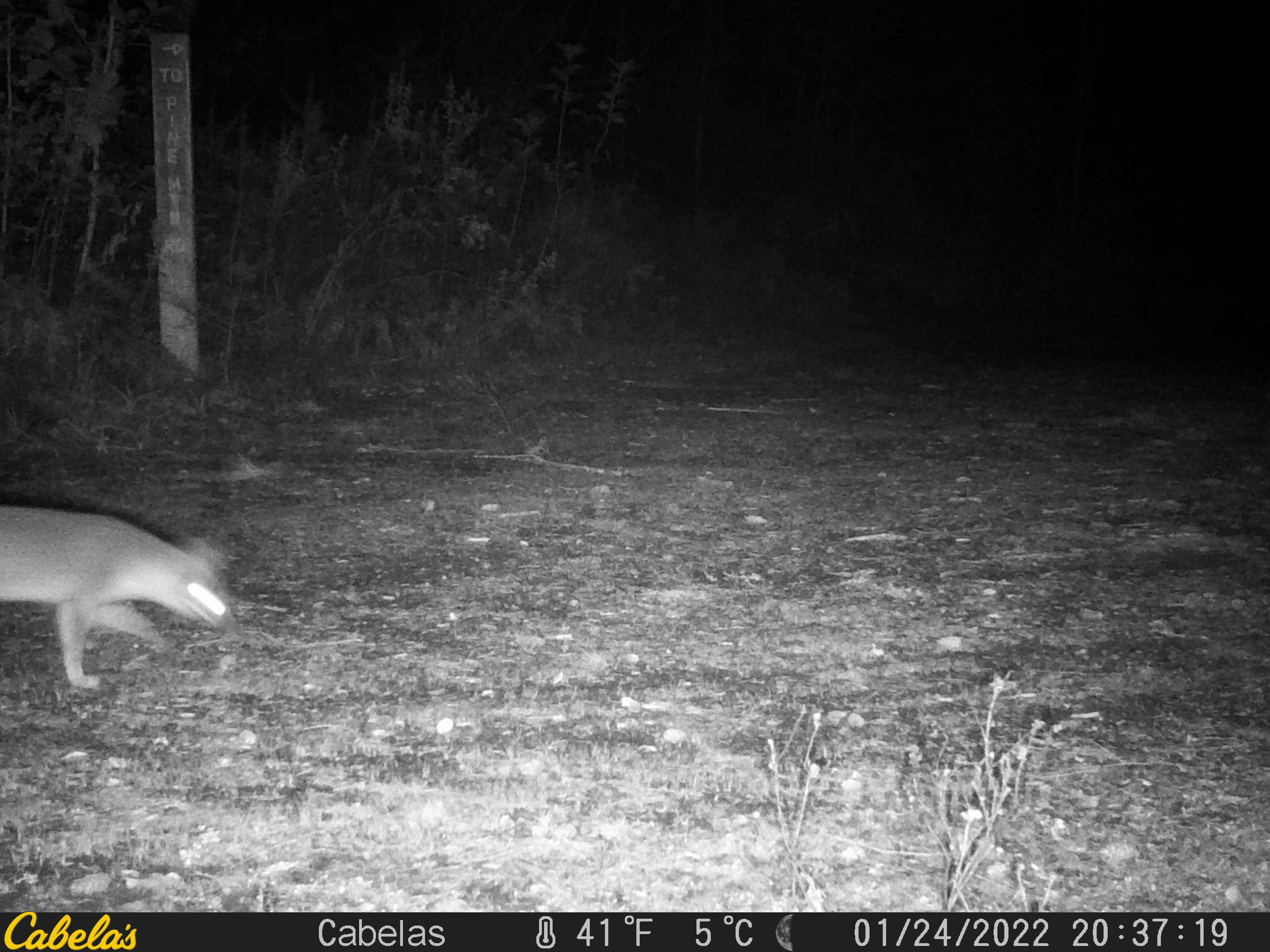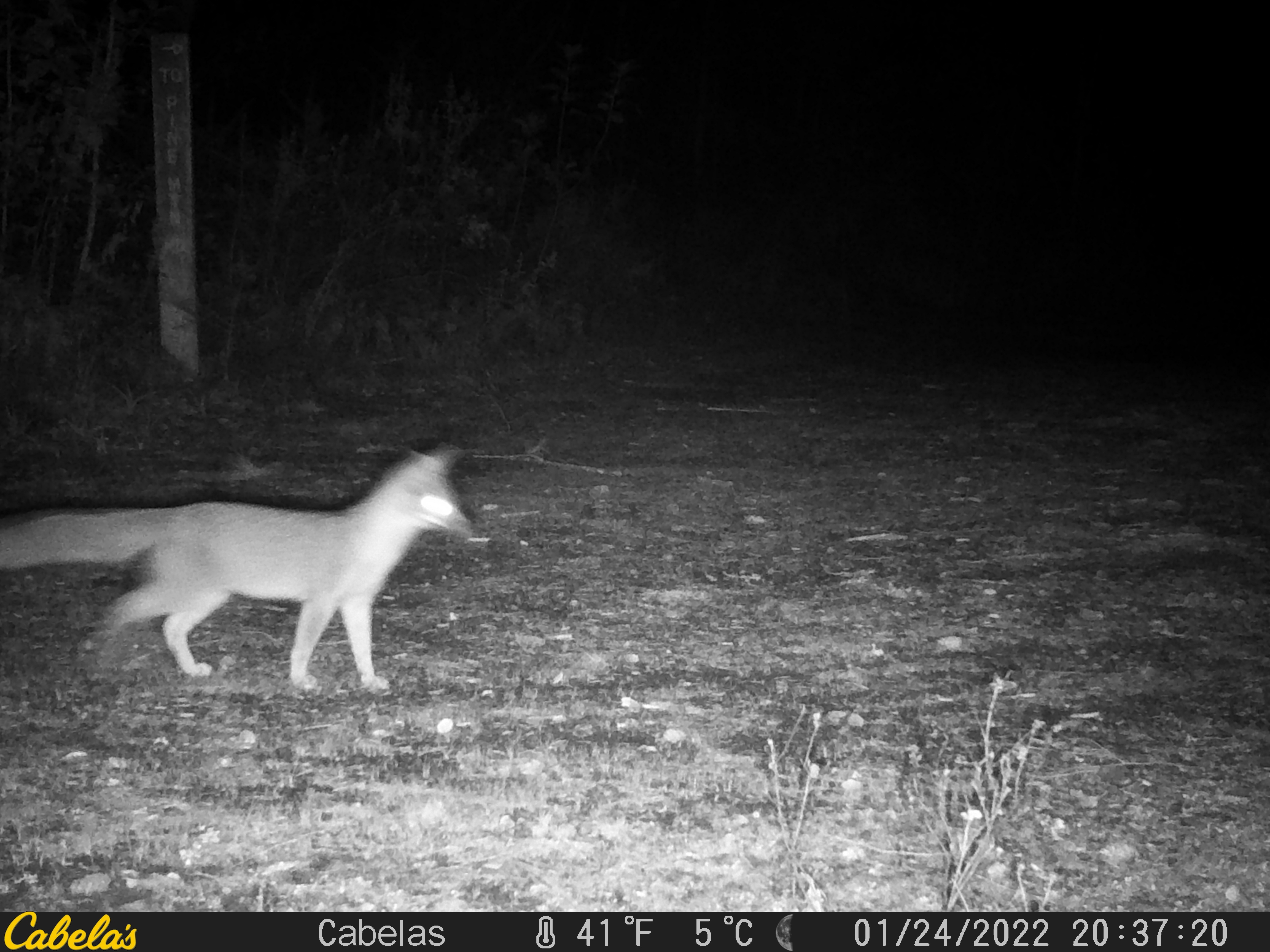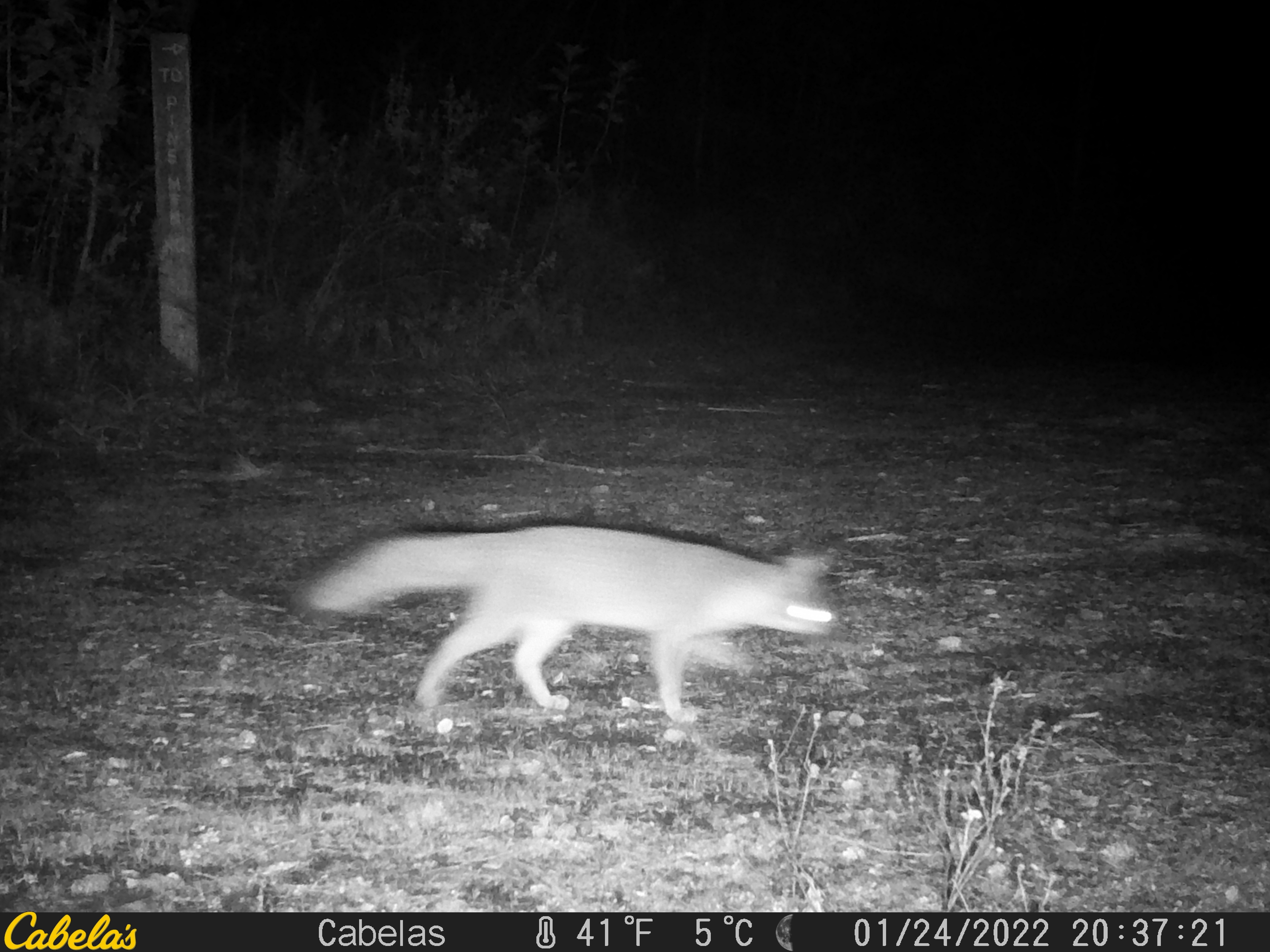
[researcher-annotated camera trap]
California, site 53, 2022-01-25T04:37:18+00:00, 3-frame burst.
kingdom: Animalia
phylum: Chordata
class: Mammalia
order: Carnivora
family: Canidae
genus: Urocyon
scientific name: Urocyon cinereoargenteus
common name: gray fox